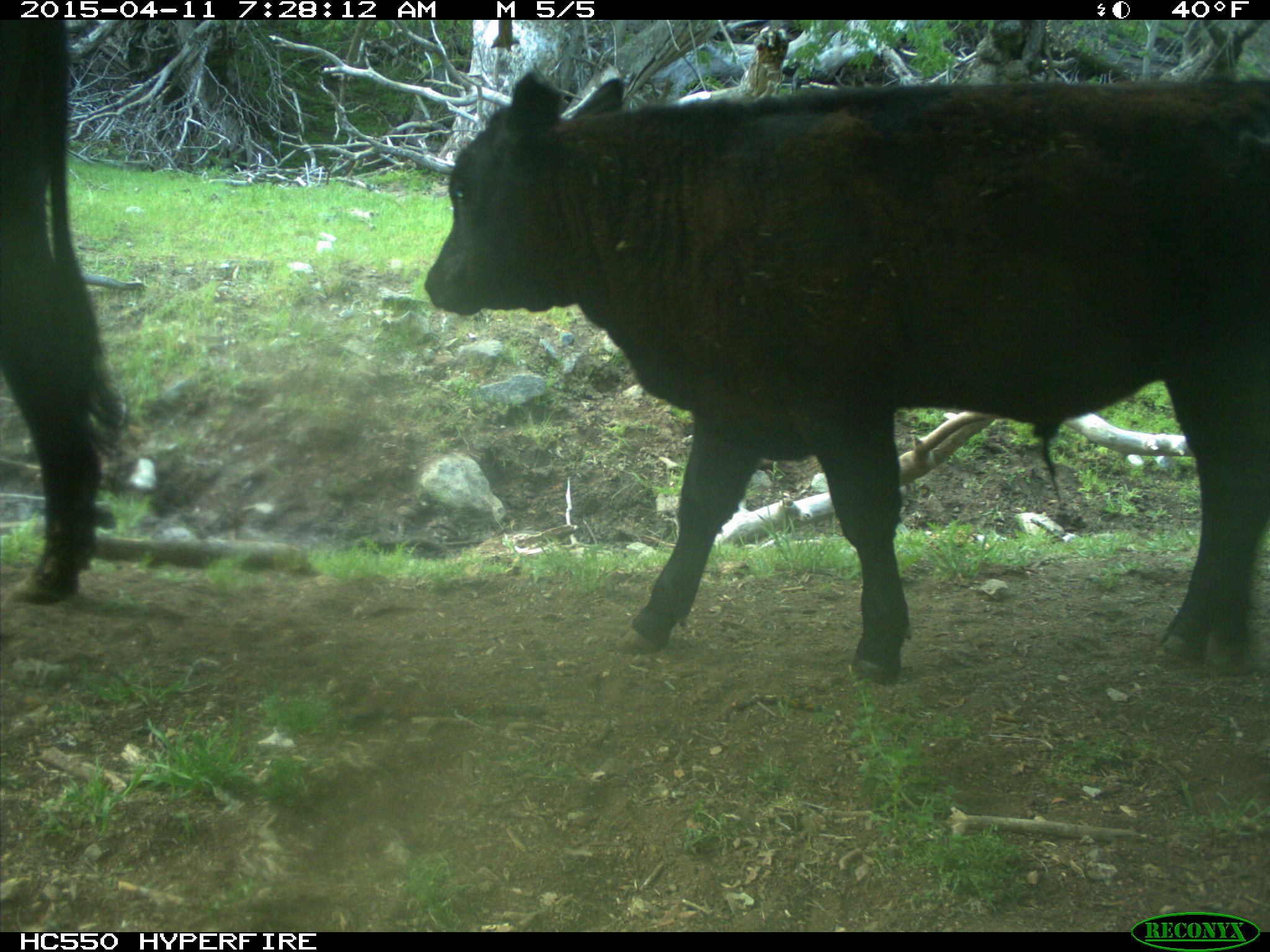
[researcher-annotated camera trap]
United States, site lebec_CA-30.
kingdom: Animalia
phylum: Chordata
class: Mammalia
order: Artiodactyla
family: Bovidae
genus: Bos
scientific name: Bos taurus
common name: domestic cow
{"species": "Bos taurus (domestic cow)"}